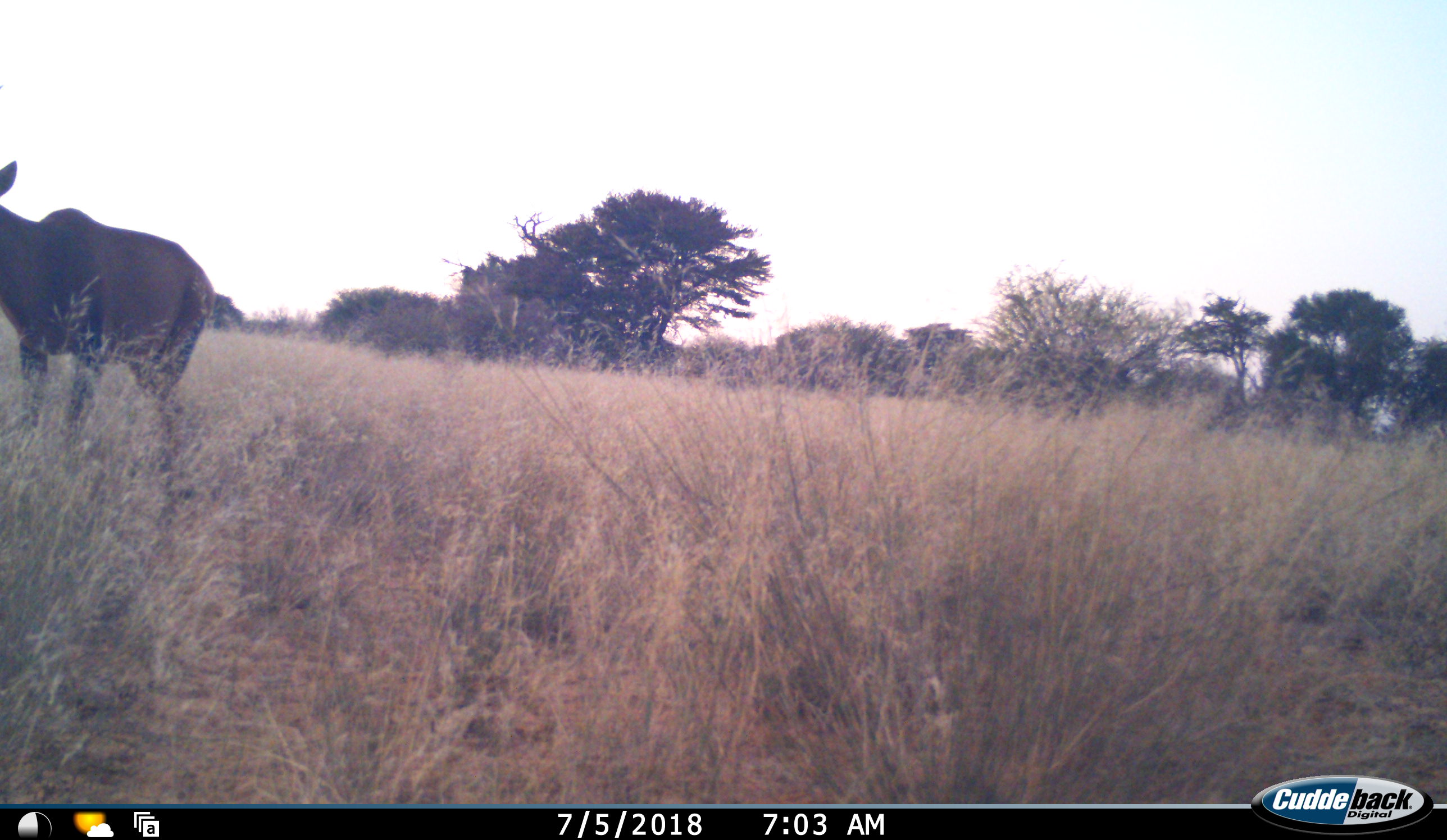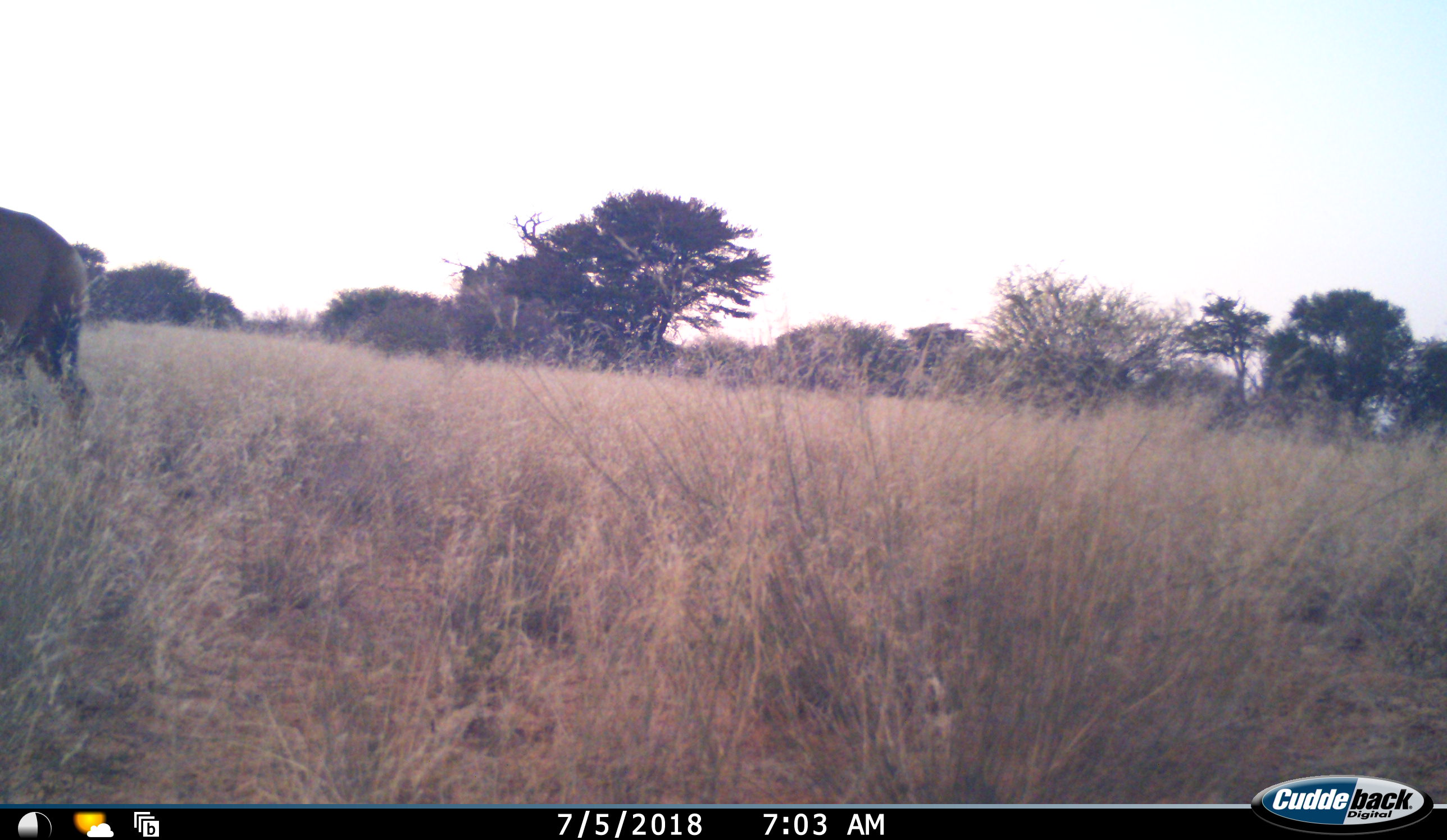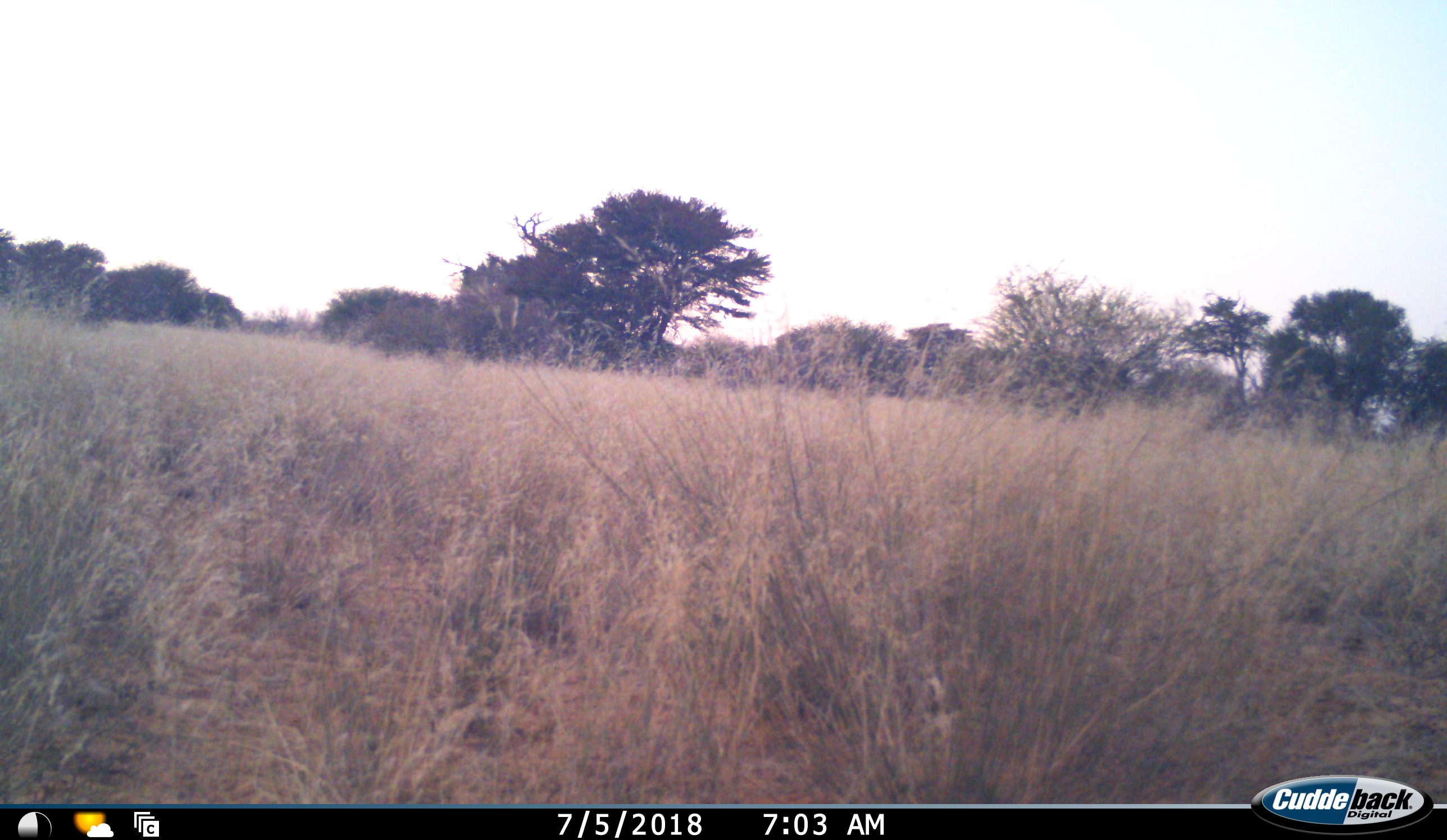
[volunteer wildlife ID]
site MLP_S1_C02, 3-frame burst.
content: unidentified animal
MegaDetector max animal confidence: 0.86